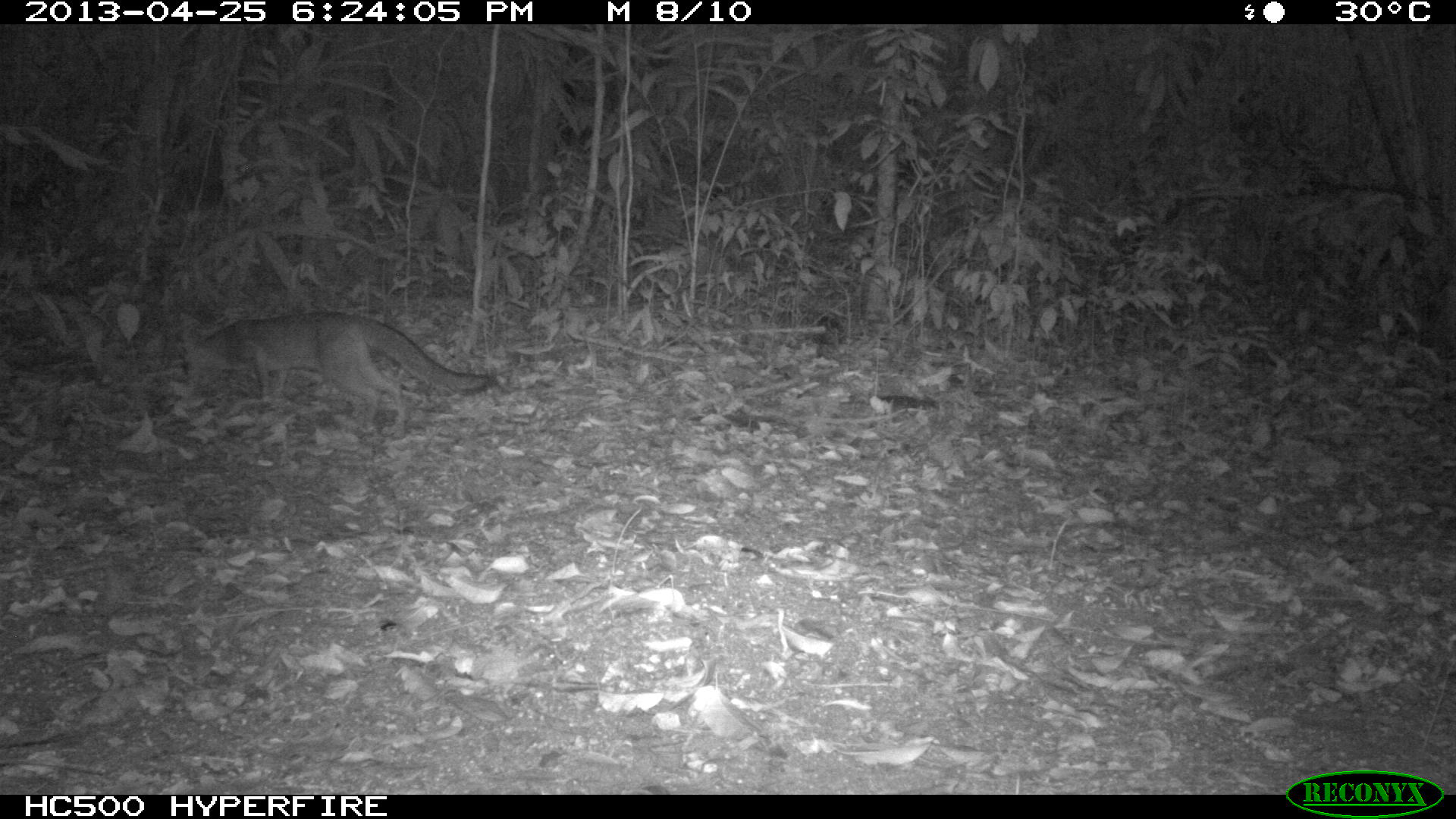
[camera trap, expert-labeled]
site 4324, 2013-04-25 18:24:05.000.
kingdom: Animalia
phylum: Chordata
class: Mammalia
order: Carnivora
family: Canidae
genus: Urocyon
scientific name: Urocyon cinereoargenteus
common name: gray fox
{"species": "Urocyon cinereoargenteus (gray fox)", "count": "1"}